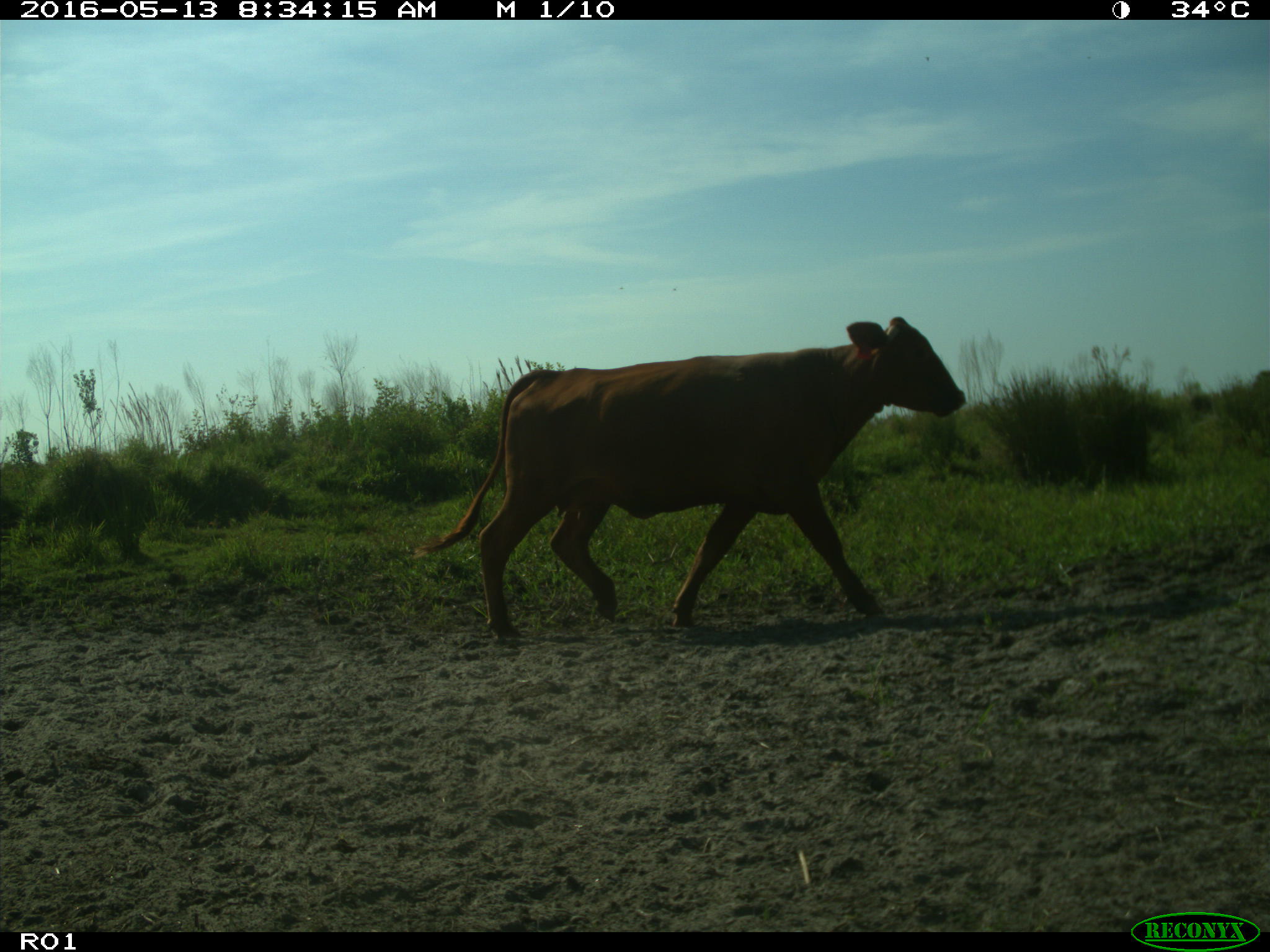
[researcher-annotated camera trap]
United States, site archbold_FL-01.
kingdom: Animalia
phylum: Chordata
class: Mammalia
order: Artiodactyla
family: Bovidae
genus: Bos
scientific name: Bos taurus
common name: domestic cow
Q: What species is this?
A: Bos taurus (domestic cow).